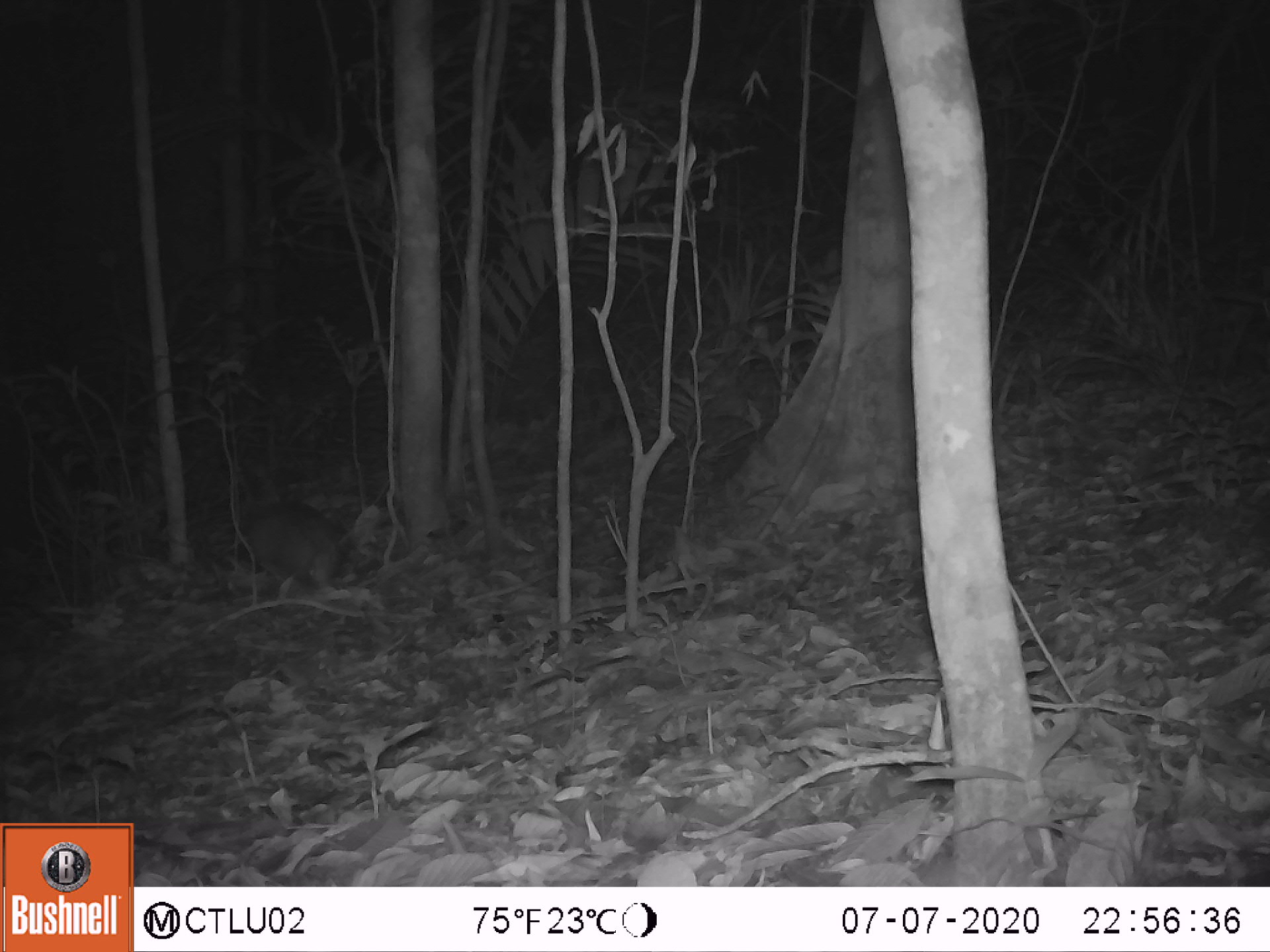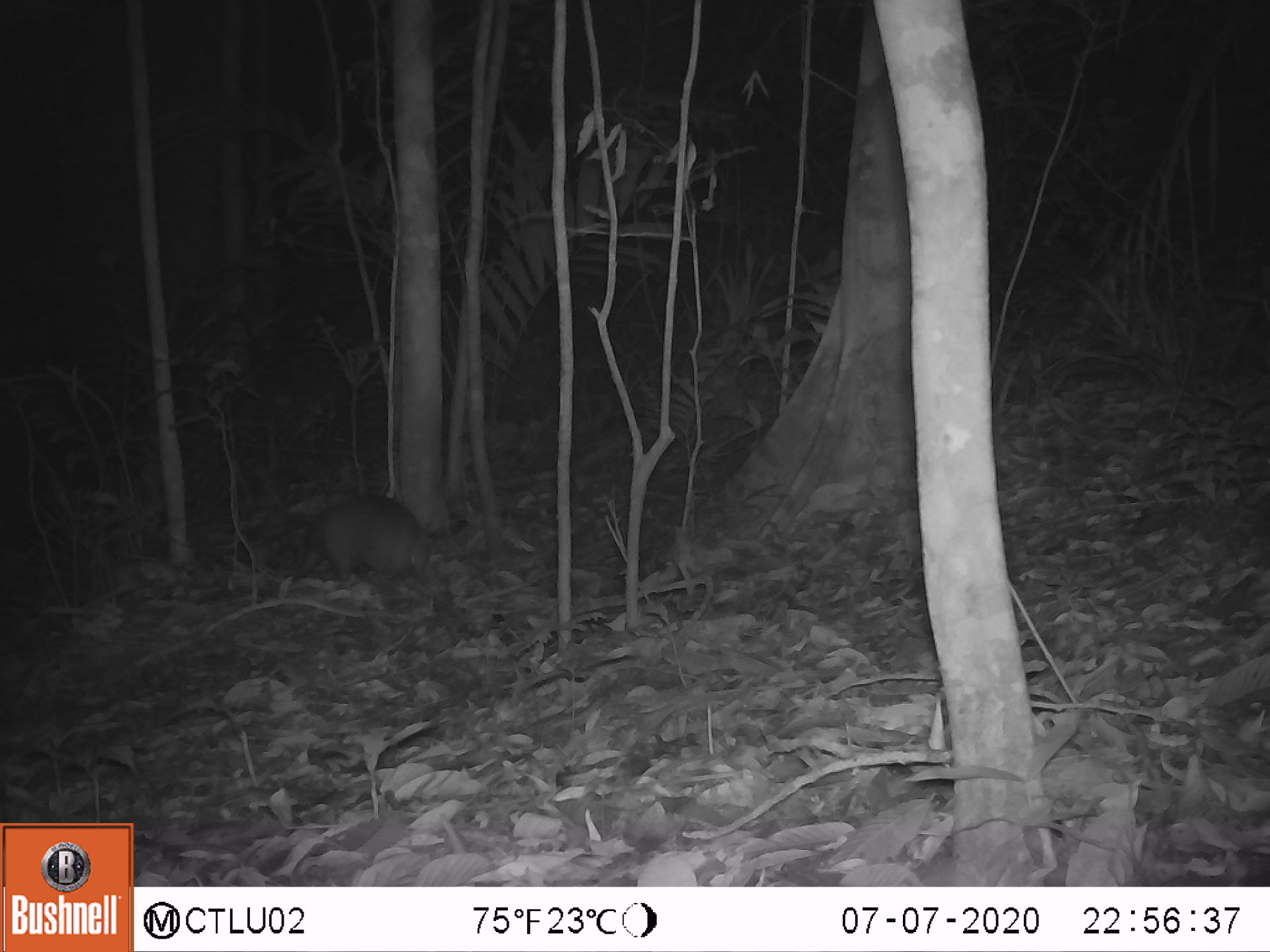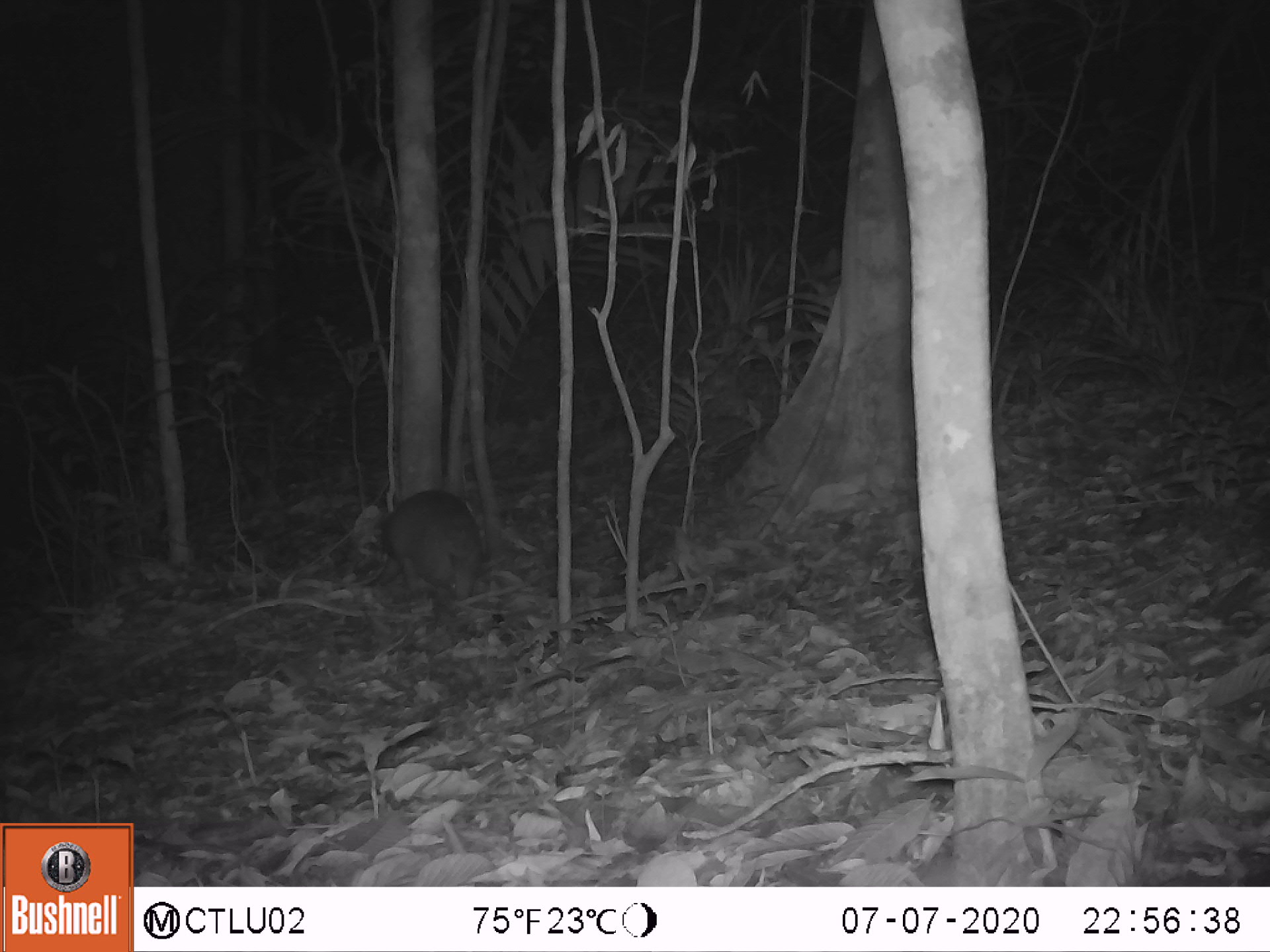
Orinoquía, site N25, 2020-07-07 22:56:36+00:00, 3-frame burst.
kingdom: Animalia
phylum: Chordata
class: Mammalia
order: Cingulata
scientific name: Cingulata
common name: armadillo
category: unknown armadillo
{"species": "unknown armadillo (armadillo) (Cingulata)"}